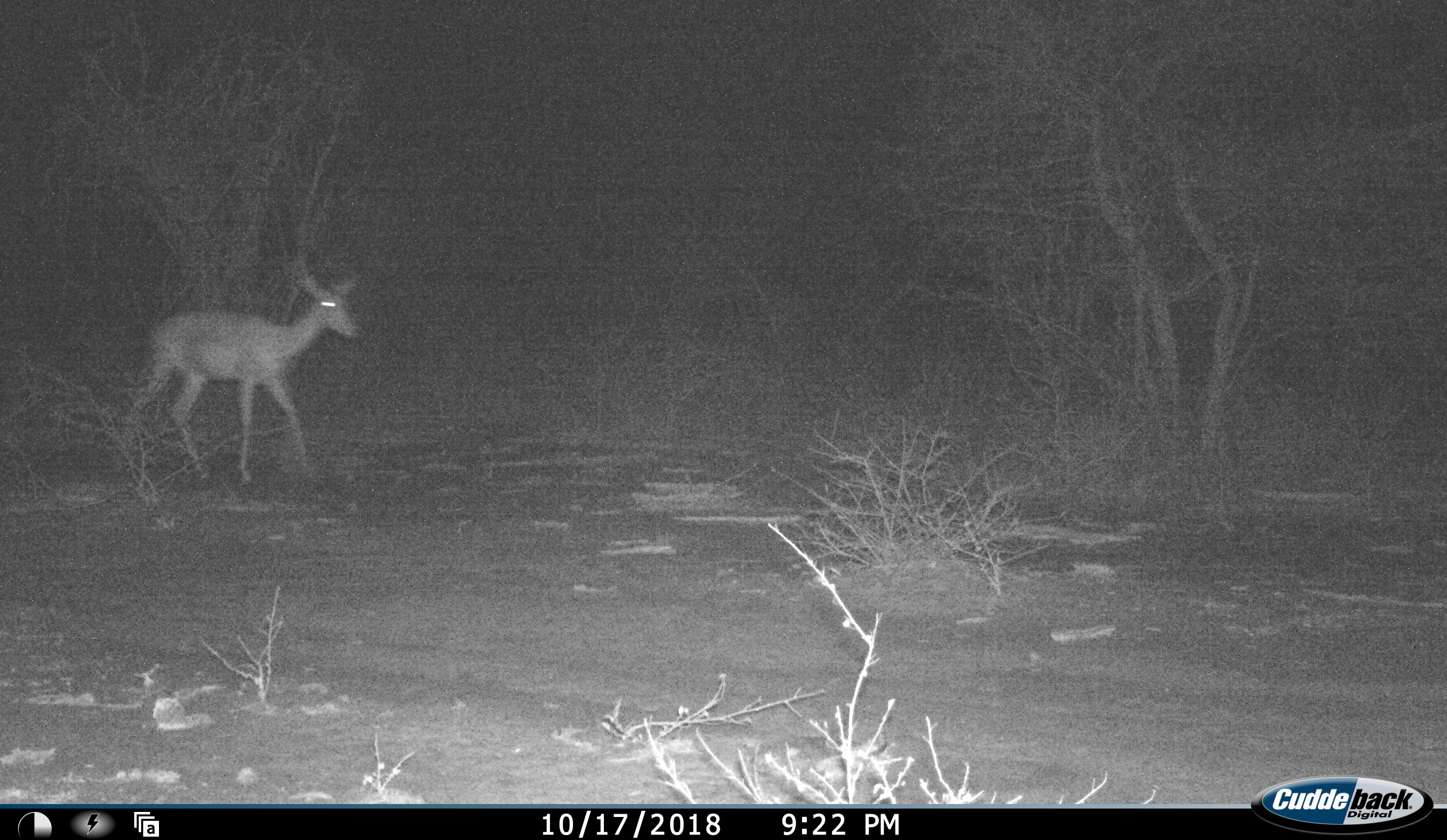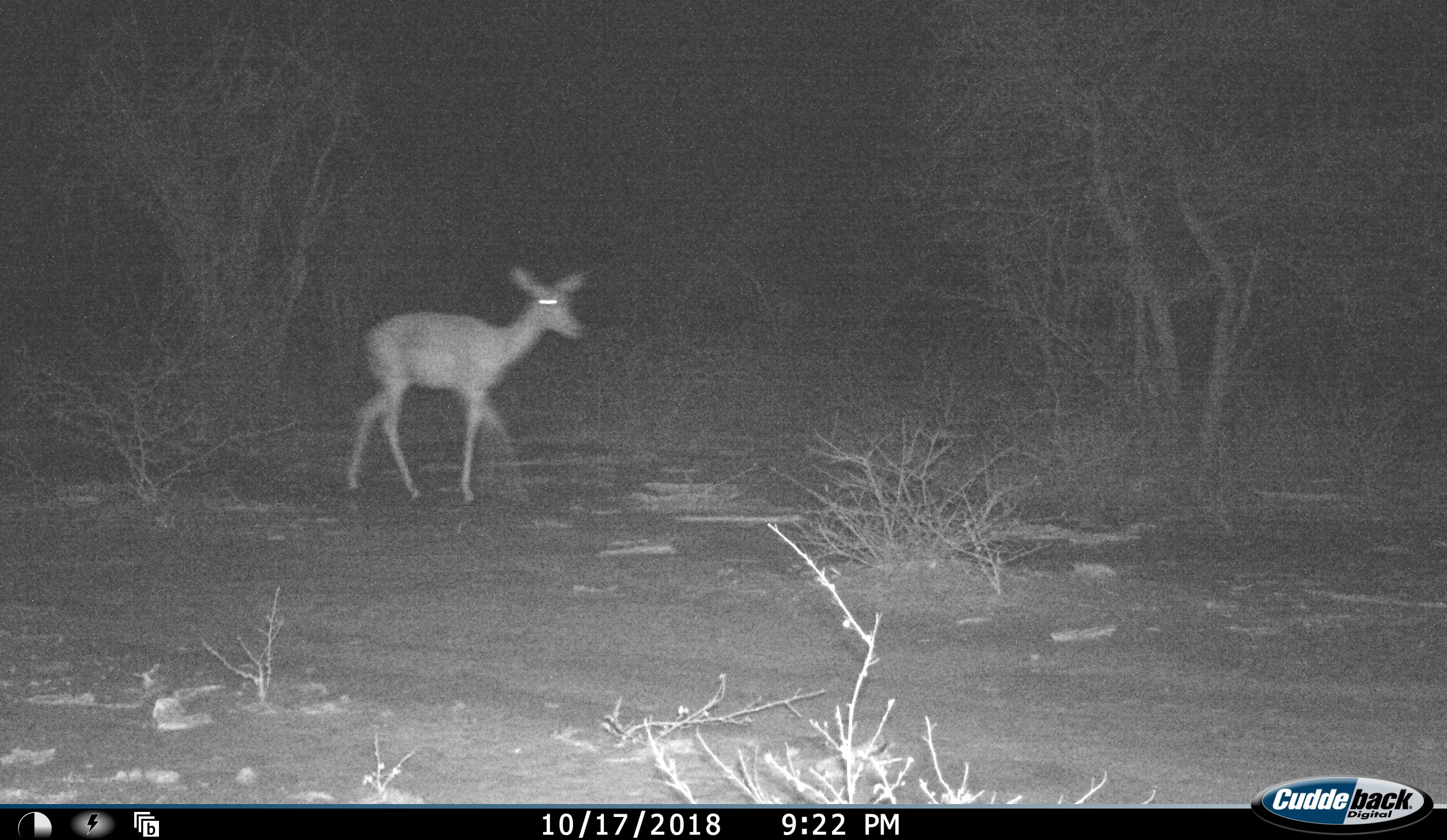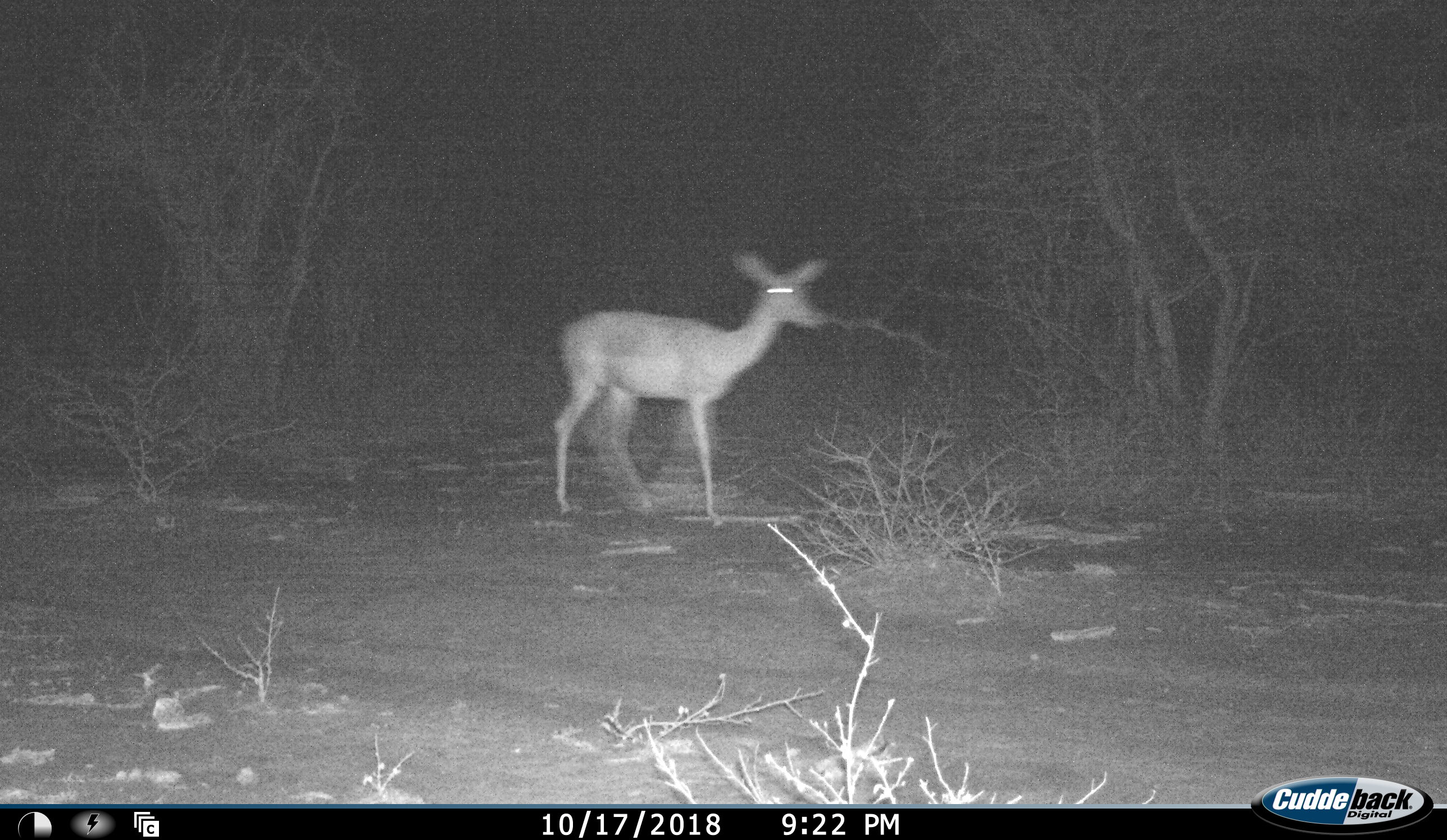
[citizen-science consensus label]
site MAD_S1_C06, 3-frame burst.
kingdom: Animalia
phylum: Chordata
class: Mammalia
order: Artiodactyla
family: Bovidae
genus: Aepyceros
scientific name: Aepyceros melampus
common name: impala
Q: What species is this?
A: Impala (Aepyceros melampus).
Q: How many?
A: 1.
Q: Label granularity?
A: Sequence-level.